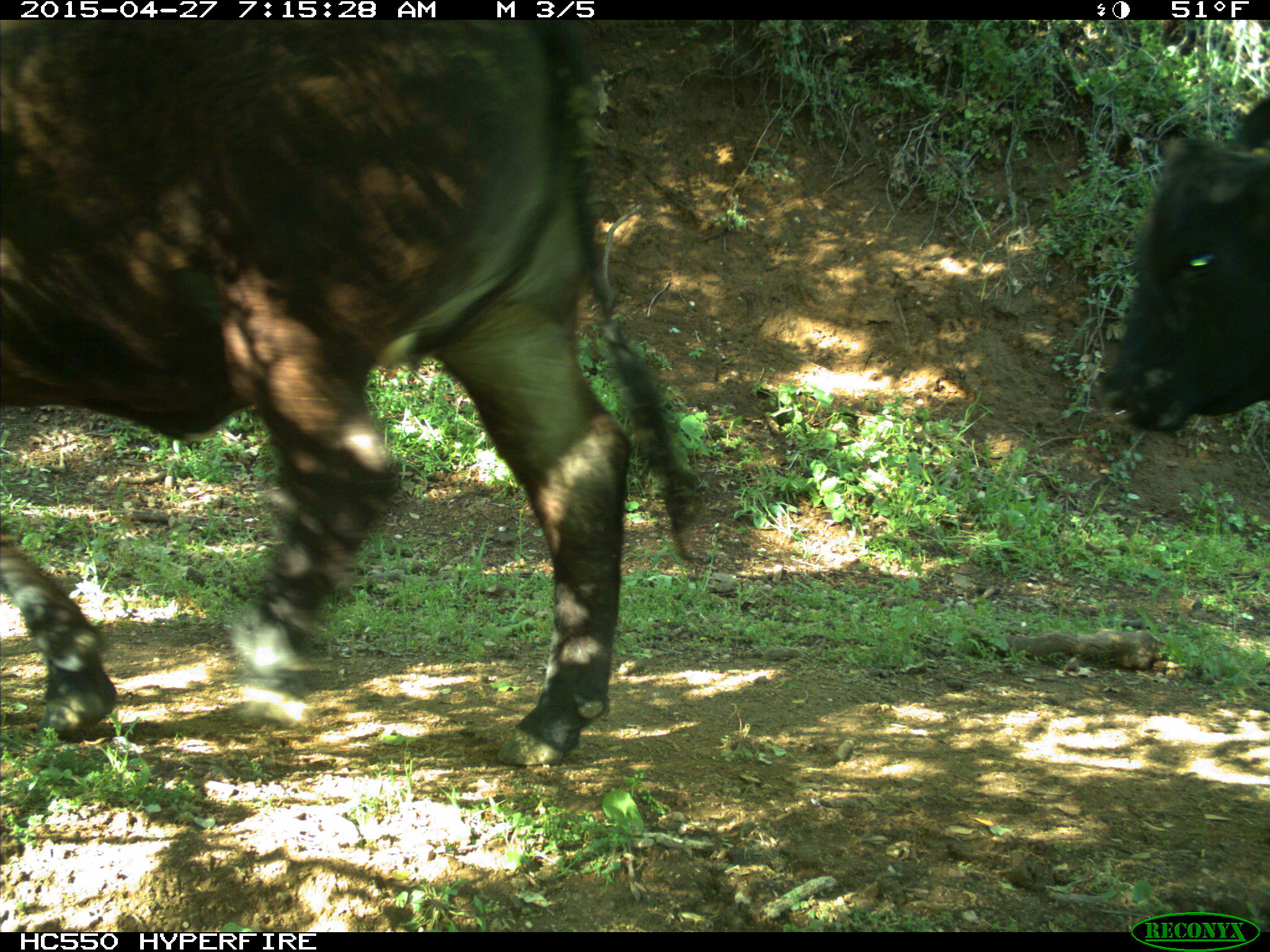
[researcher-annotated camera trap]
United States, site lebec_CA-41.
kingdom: Animalia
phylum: Chordata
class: Mammalia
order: Artiodactyla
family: Bovidae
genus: Bos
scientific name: Bos taurus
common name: domestic cow